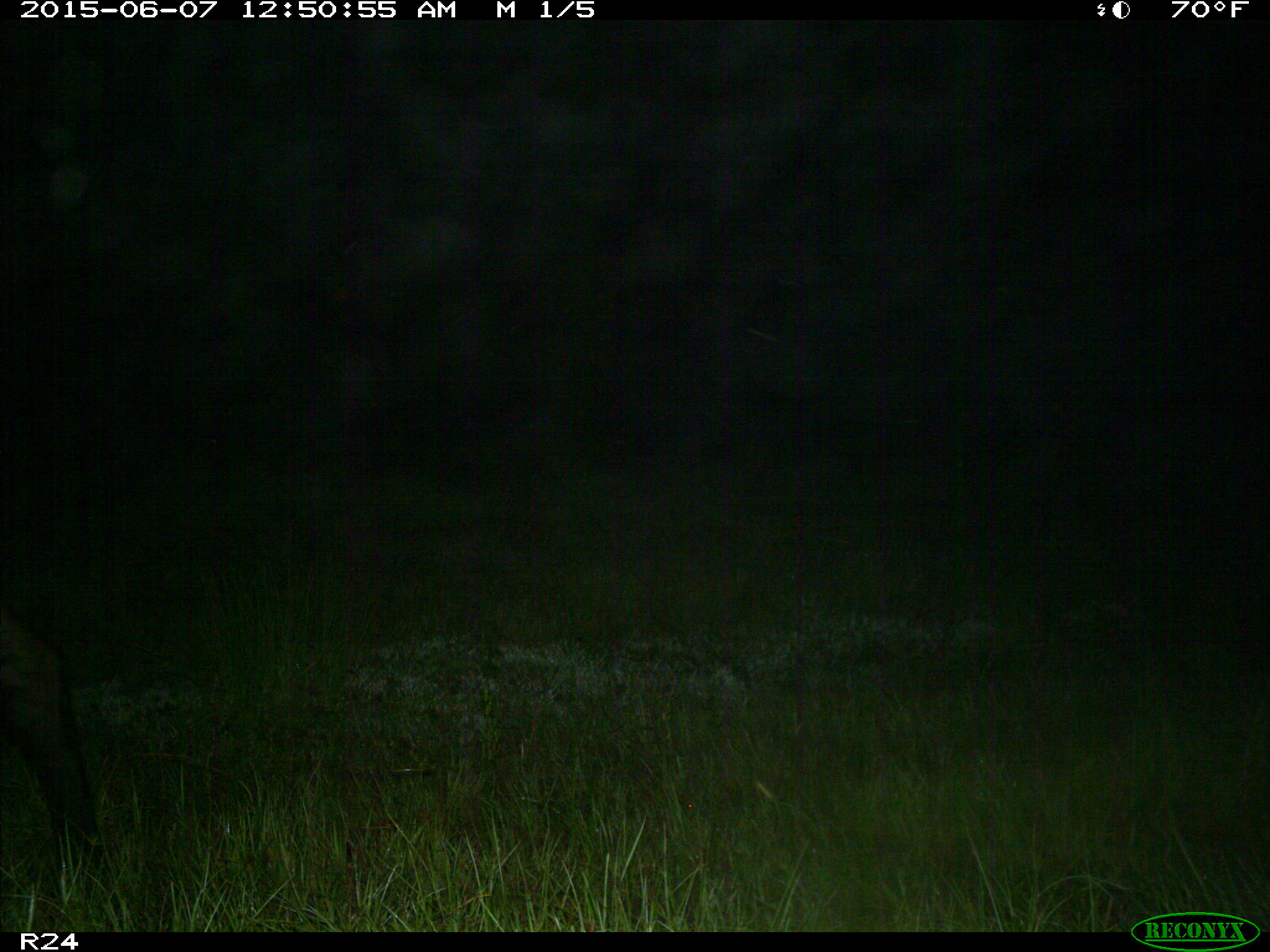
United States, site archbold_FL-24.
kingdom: Animalia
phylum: Chordata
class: Mammalia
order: Artiodactyla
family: Bovidae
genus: Bos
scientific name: Bos taurus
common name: domestic cow